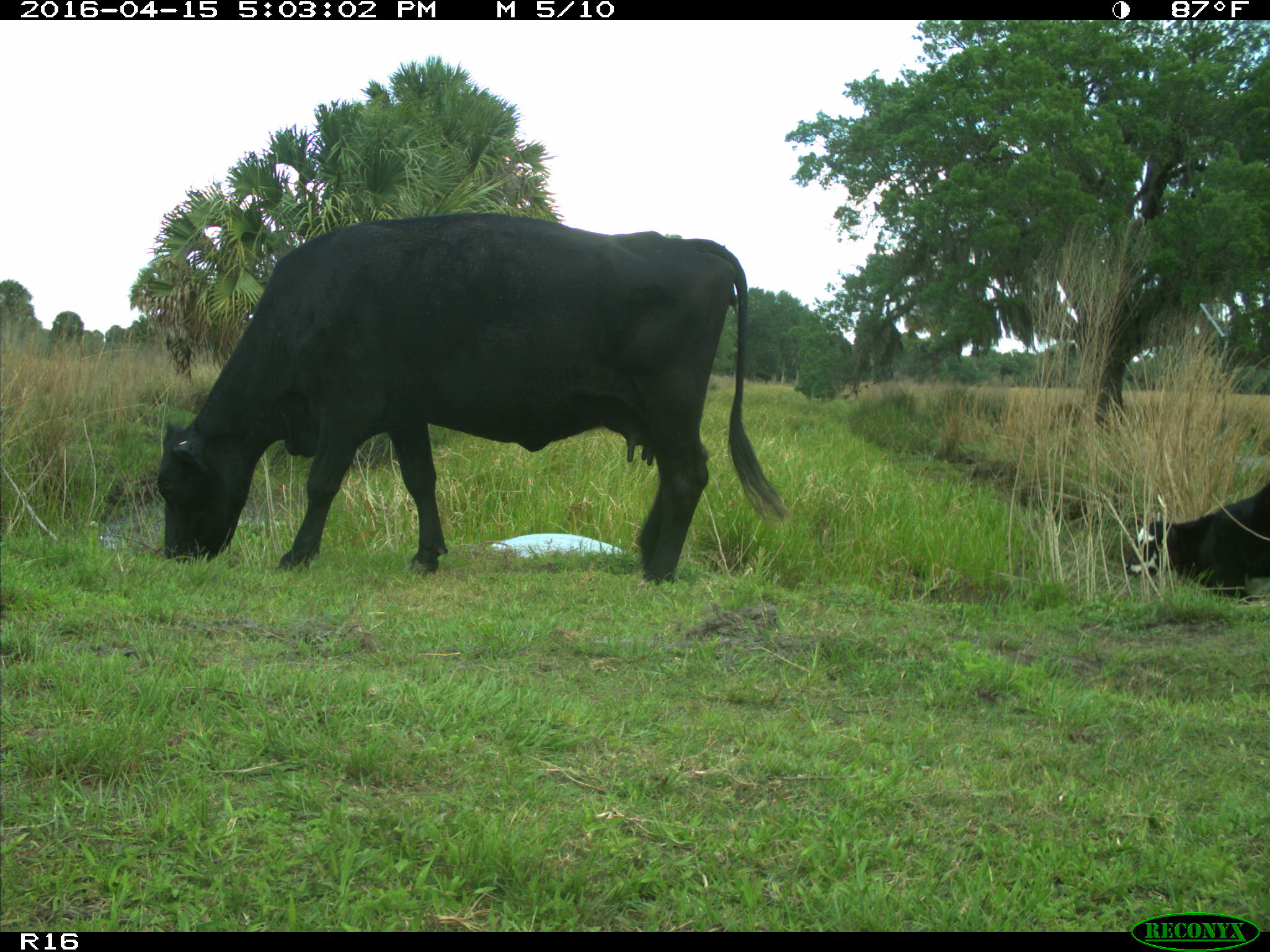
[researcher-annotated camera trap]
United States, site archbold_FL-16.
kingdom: Animalia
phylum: Chordata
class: Mammalia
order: Artiodactyla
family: Bovidae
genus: Bos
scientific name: Bos taurus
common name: domestic cow